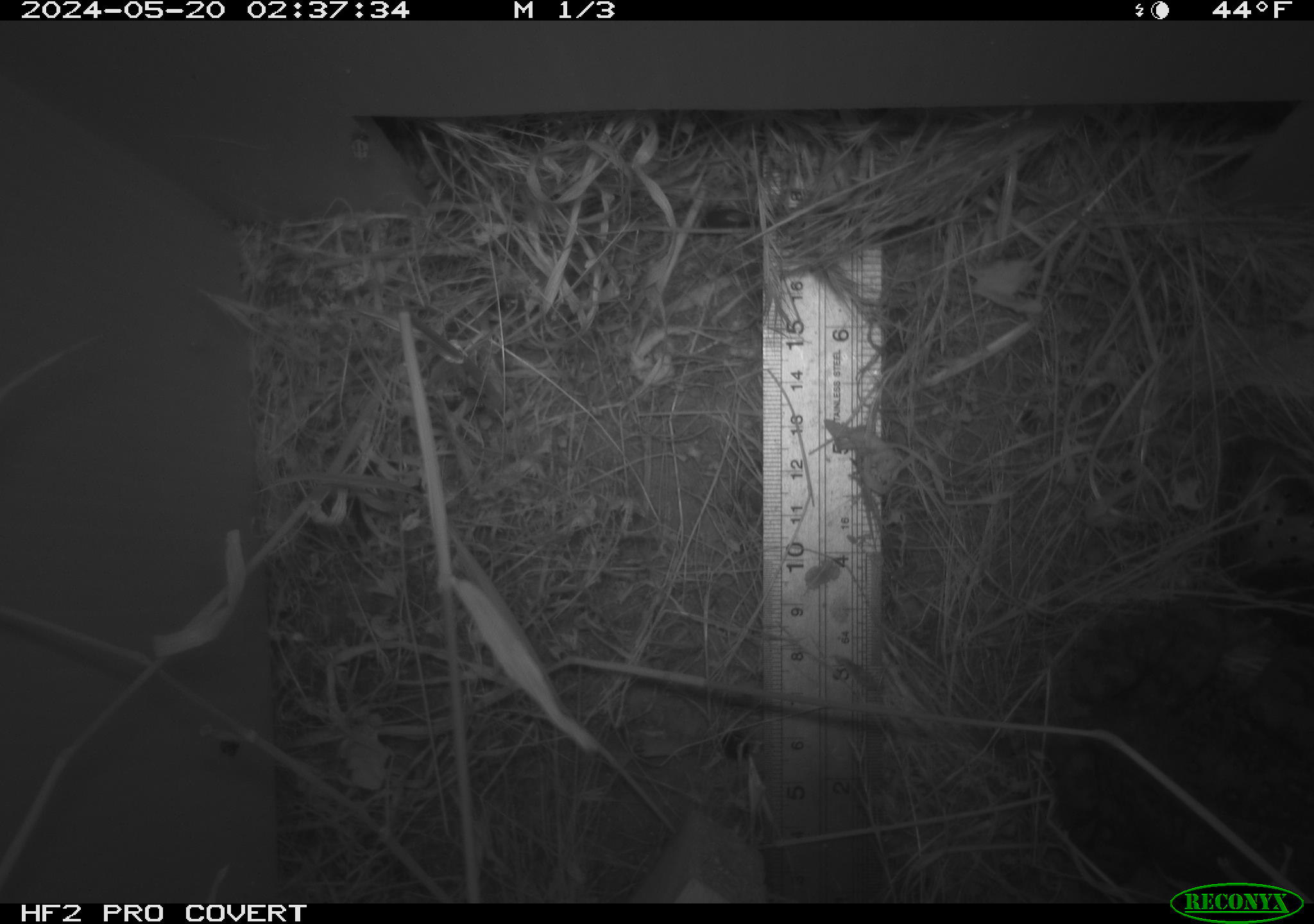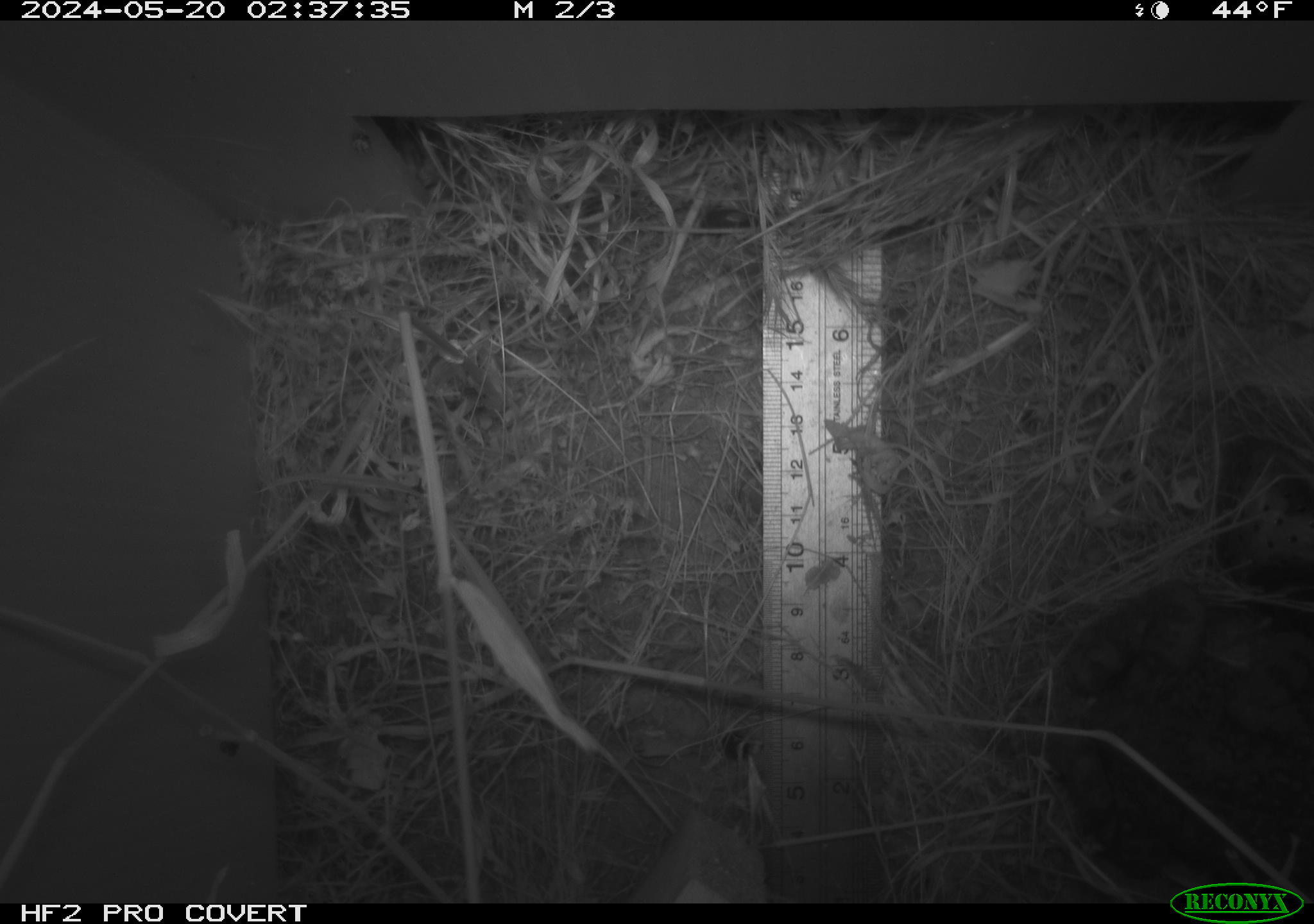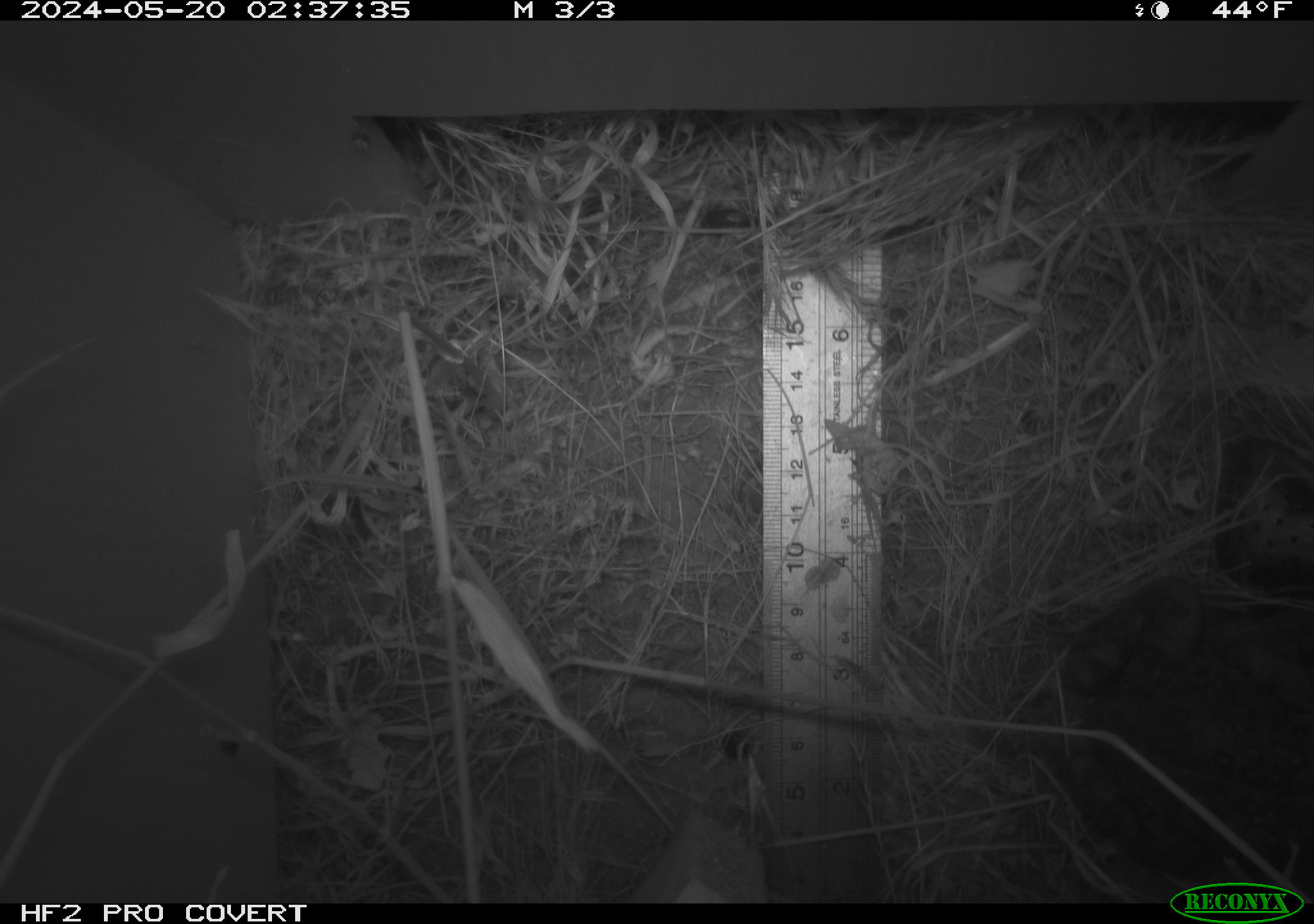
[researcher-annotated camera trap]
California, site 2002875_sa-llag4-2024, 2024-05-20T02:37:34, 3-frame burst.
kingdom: Animalia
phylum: Chordata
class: Amphibia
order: Anura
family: Bufonidae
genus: Anaxyrus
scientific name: Anaxyrus boreas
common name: western toad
Western toad (Anaxyrus boreas).